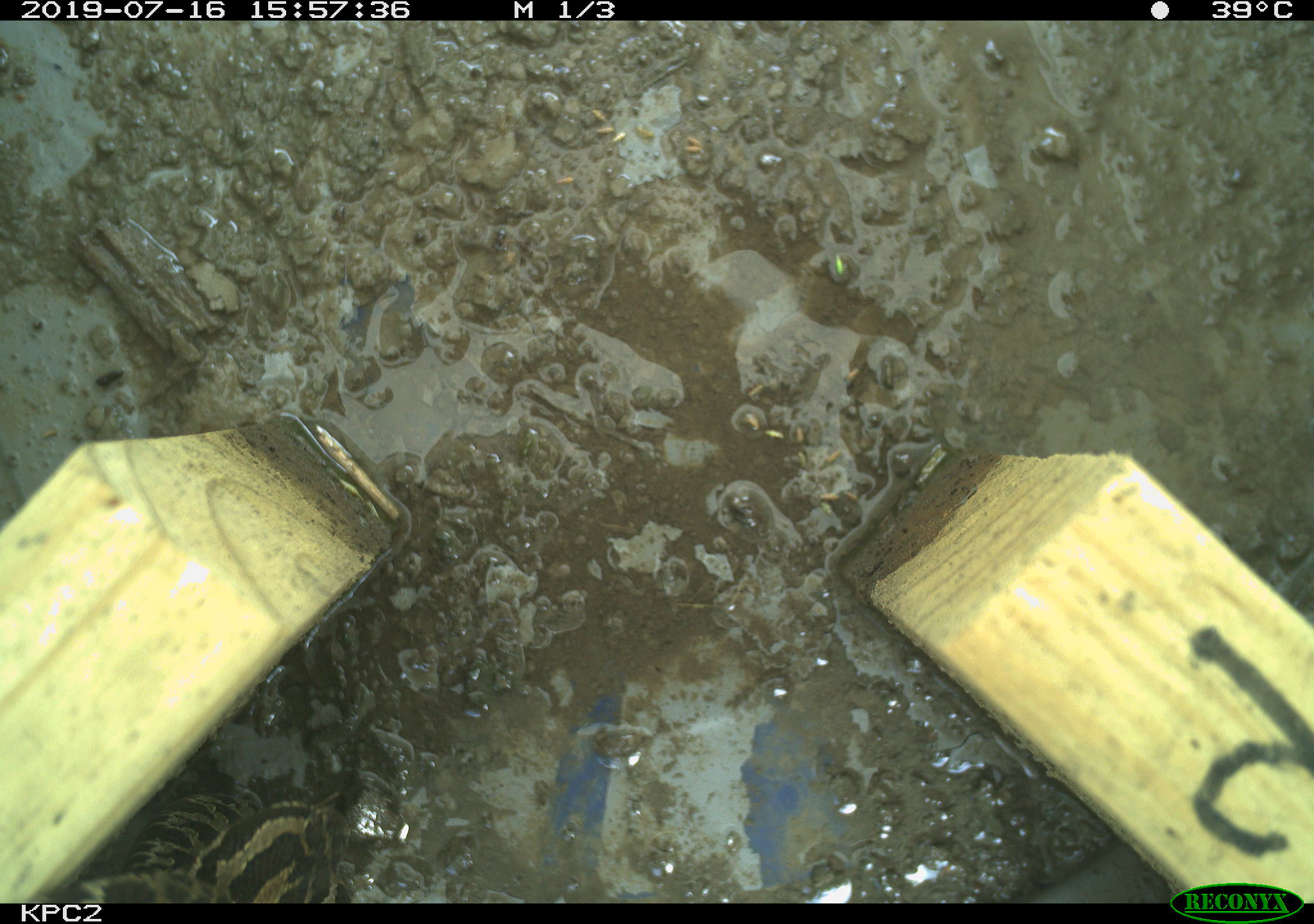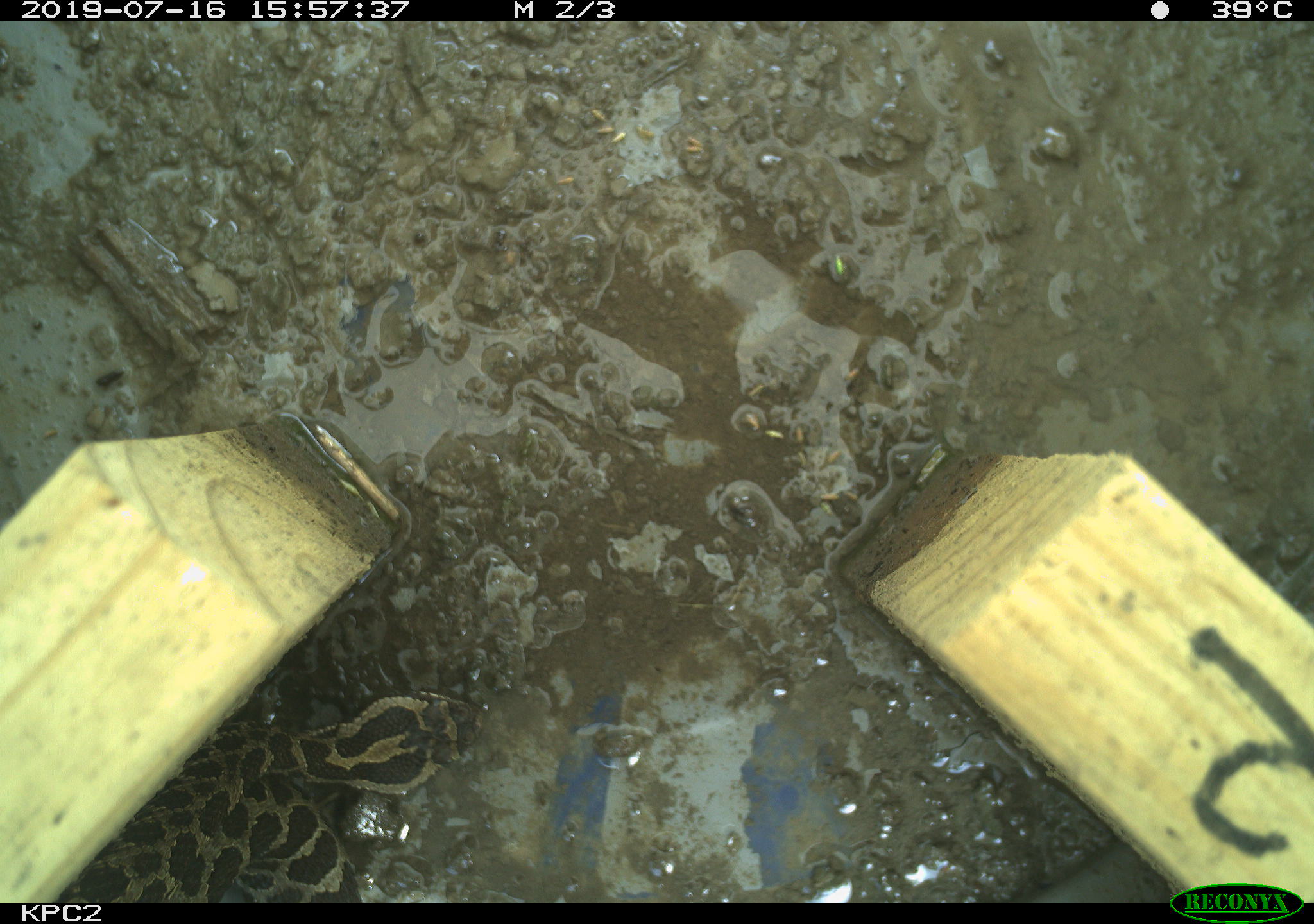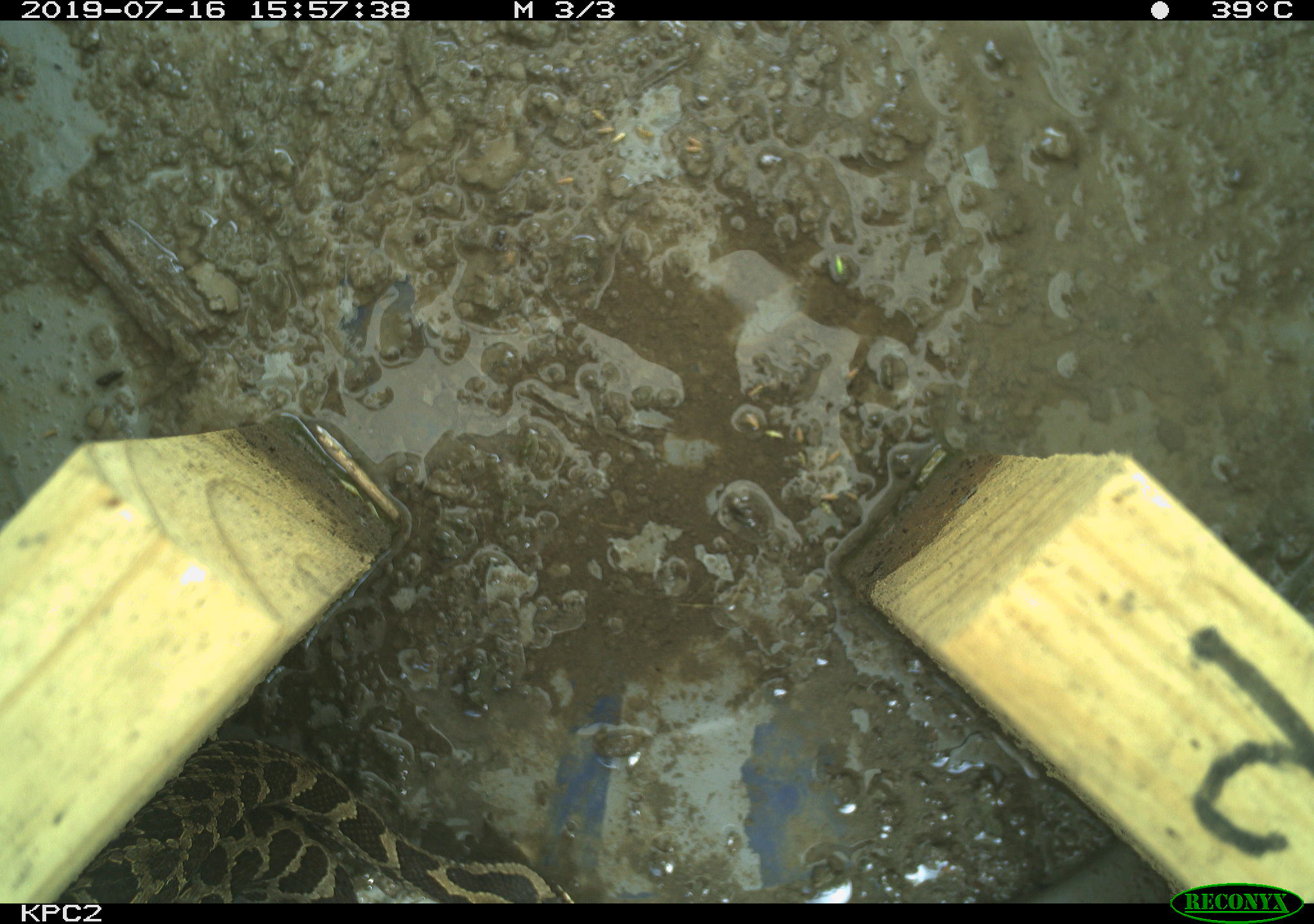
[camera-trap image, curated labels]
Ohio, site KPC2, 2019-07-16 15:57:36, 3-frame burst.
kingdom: Animalia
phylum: Chordata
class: Reptilia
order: Squamata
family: Viperidae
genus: Sistrurus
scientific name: Sistrurus catenatus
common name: eastern massasauga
Eastern massasauga (Sistrurus catenatus).